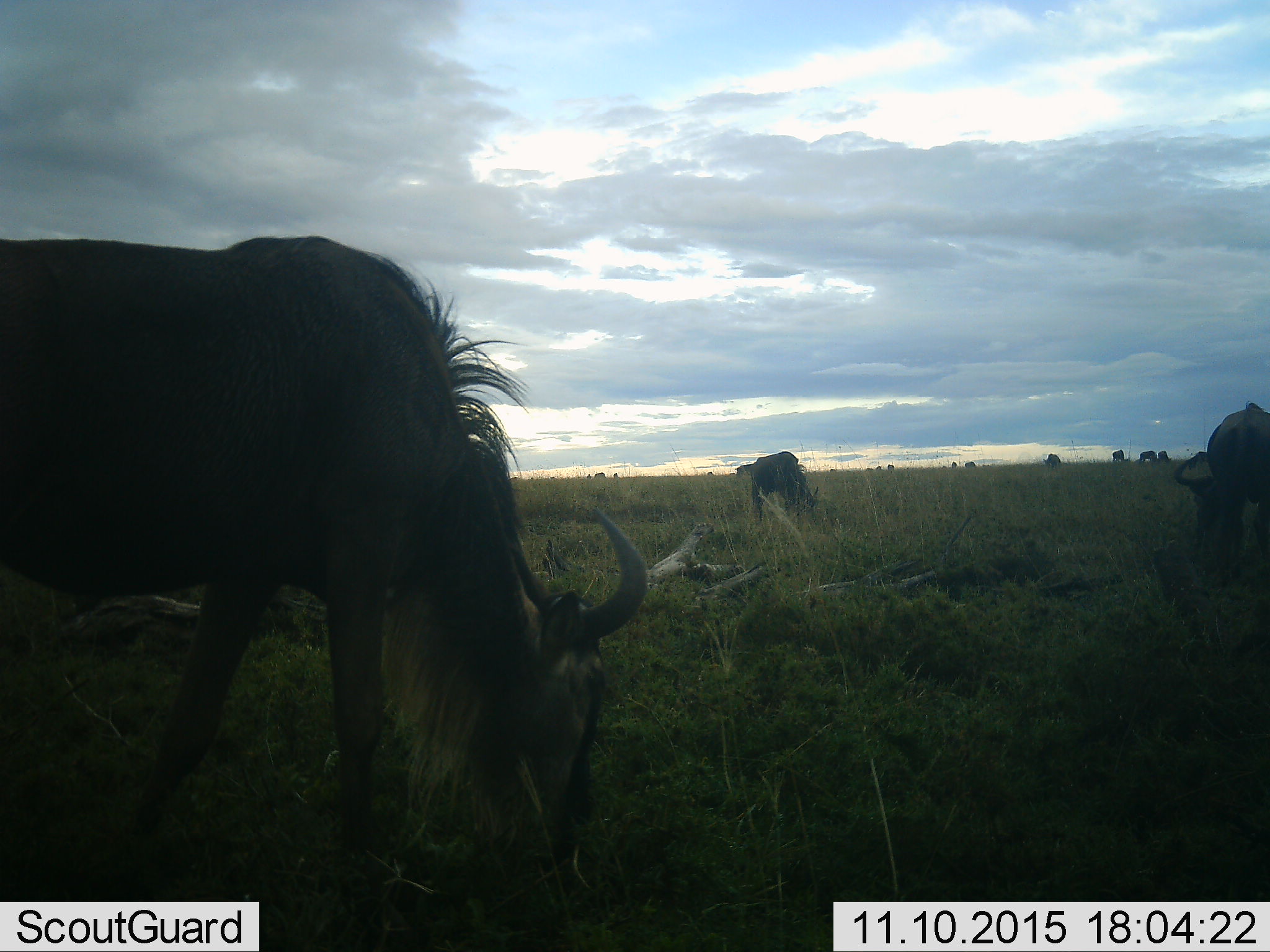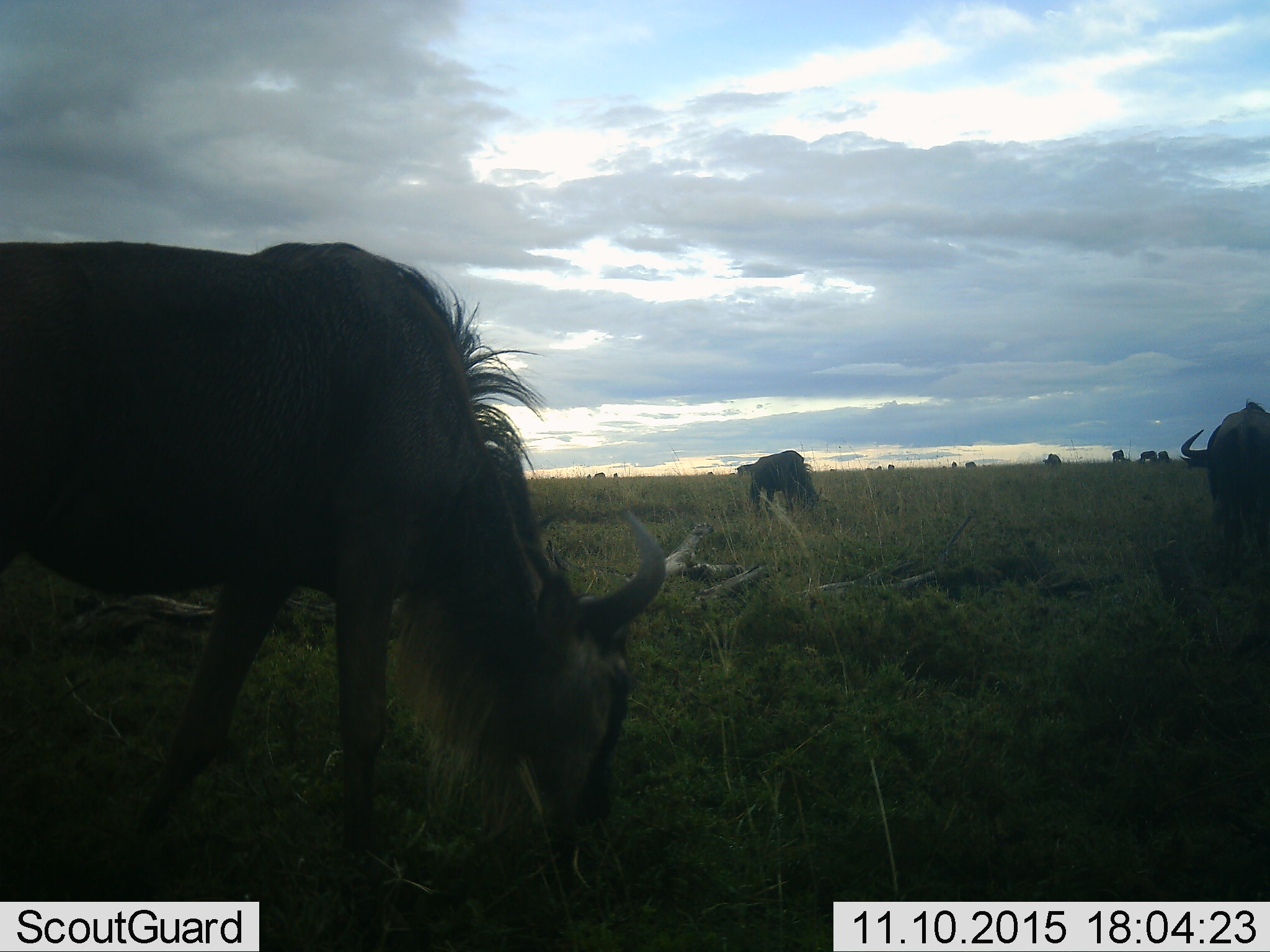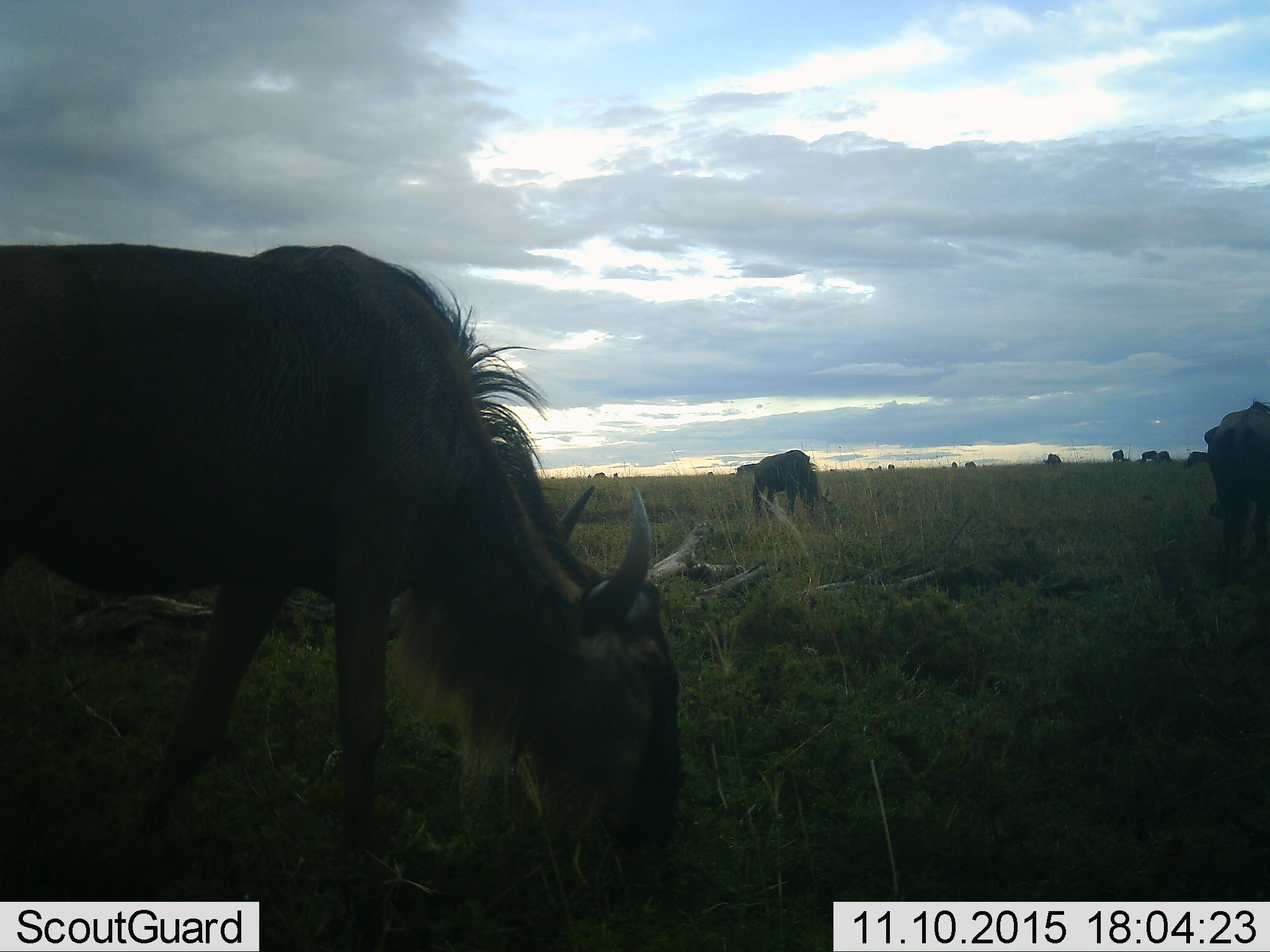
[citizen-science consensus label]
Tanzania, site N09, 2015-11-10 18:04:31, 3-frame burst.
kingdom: Animalia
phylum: Chordata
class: Mammalia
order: Artiodactyla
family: Bovidae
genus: Connochaetes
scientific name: Connochaetes taurinus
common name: blue wildebeest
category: wildebeest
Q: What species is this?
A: Wildebeest (blue wildebeest) (Connochaetes taurinus).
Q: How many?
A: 11-50.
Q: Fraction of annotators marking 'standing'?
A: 50%.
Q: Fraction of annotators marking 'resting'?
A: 0%.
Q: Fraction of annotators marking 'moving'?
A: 38%.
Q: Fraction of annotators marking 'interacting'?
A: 0%.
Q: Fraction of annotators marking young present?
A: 0%.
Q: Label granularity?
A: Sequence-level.